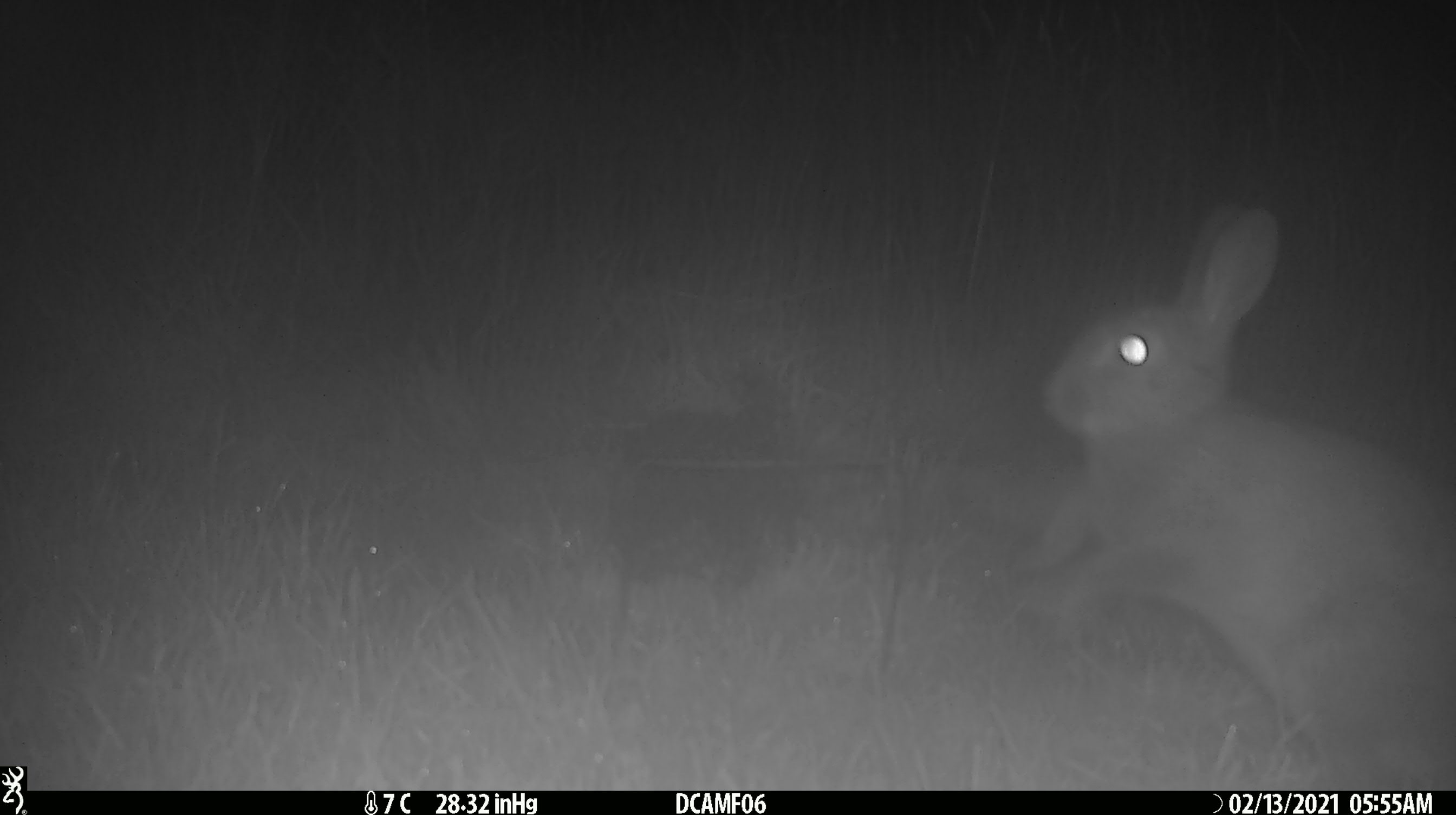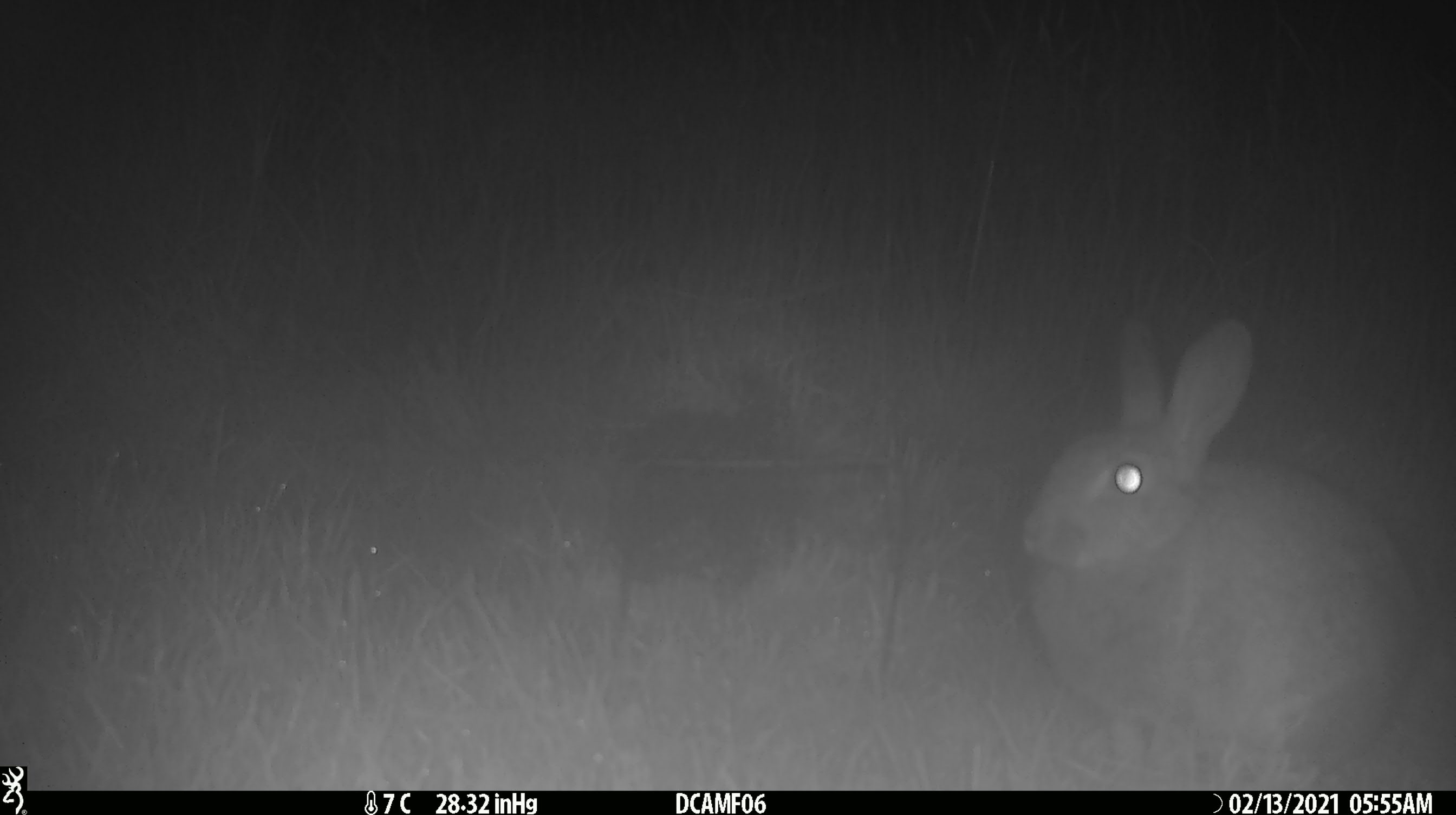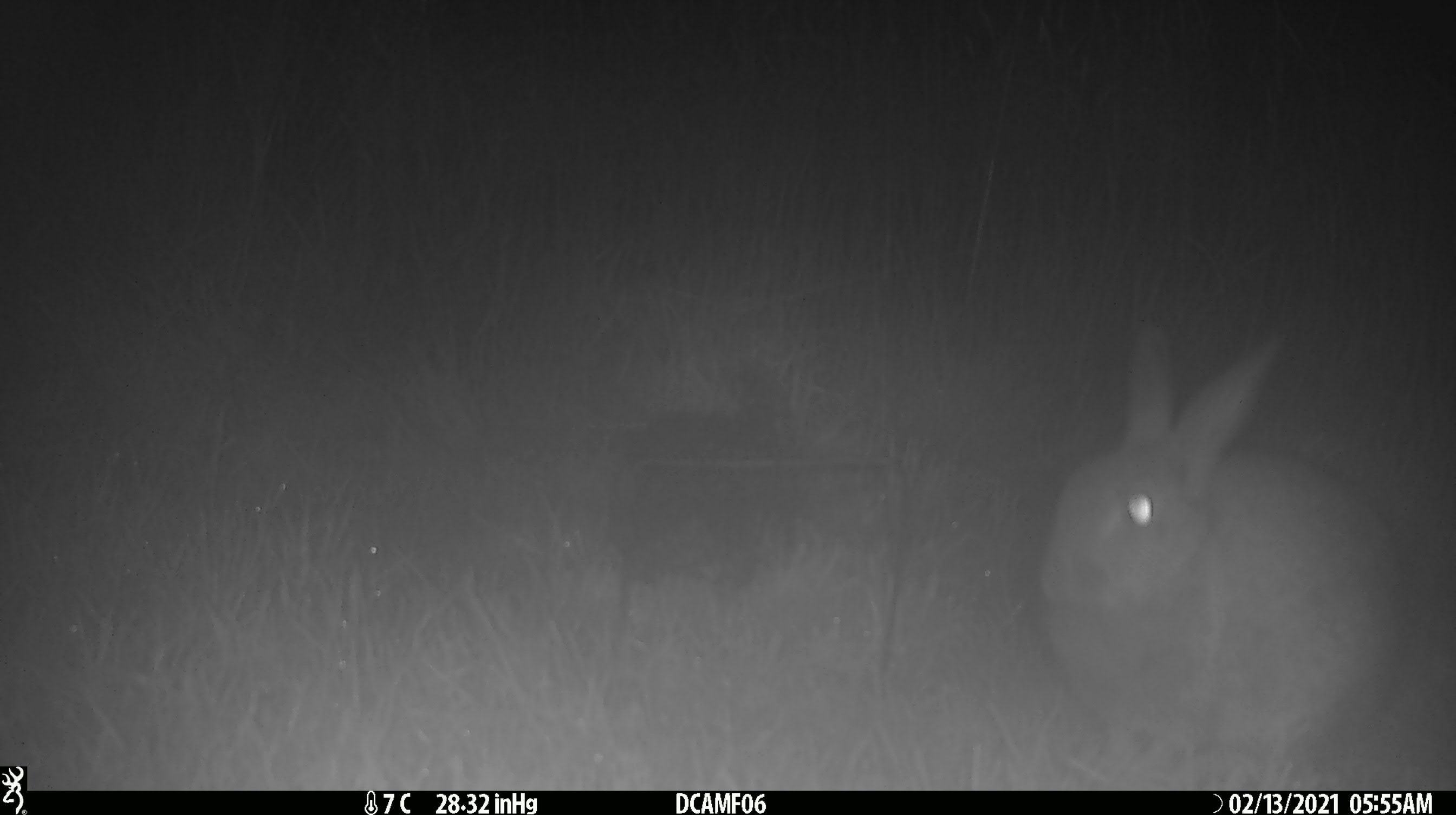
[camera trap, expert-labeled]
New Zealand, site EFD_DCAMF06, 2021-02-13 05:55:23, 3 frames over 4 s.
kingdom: Animalia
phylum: Chordata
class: Mammalia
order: Lagomorpha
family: Leporidae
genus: Oryctolagus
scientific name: Oryctolagus cuniculus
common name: european rabbit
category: rabbit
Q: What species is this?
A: Rabbit (european rabbit) (Oryctolagus cuniculus).